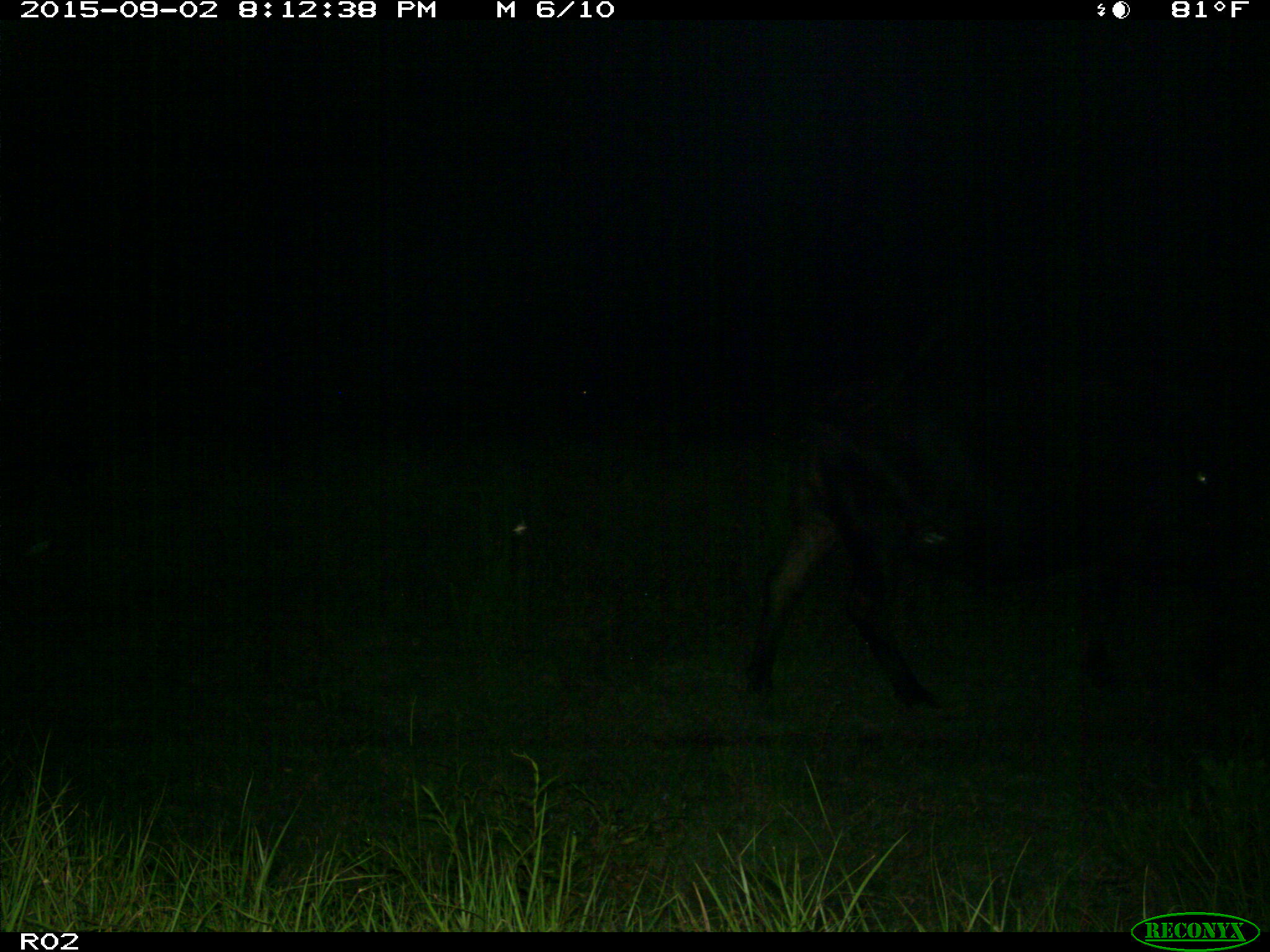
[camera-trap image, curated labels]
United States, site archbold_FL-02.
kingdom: Animalia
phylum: Chordata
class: Mammalia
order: Artiodactyla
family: Bovidae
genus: Bos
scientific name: Bos taurus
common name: domestic cow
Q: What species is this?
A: Bos taurus (domestic cow).